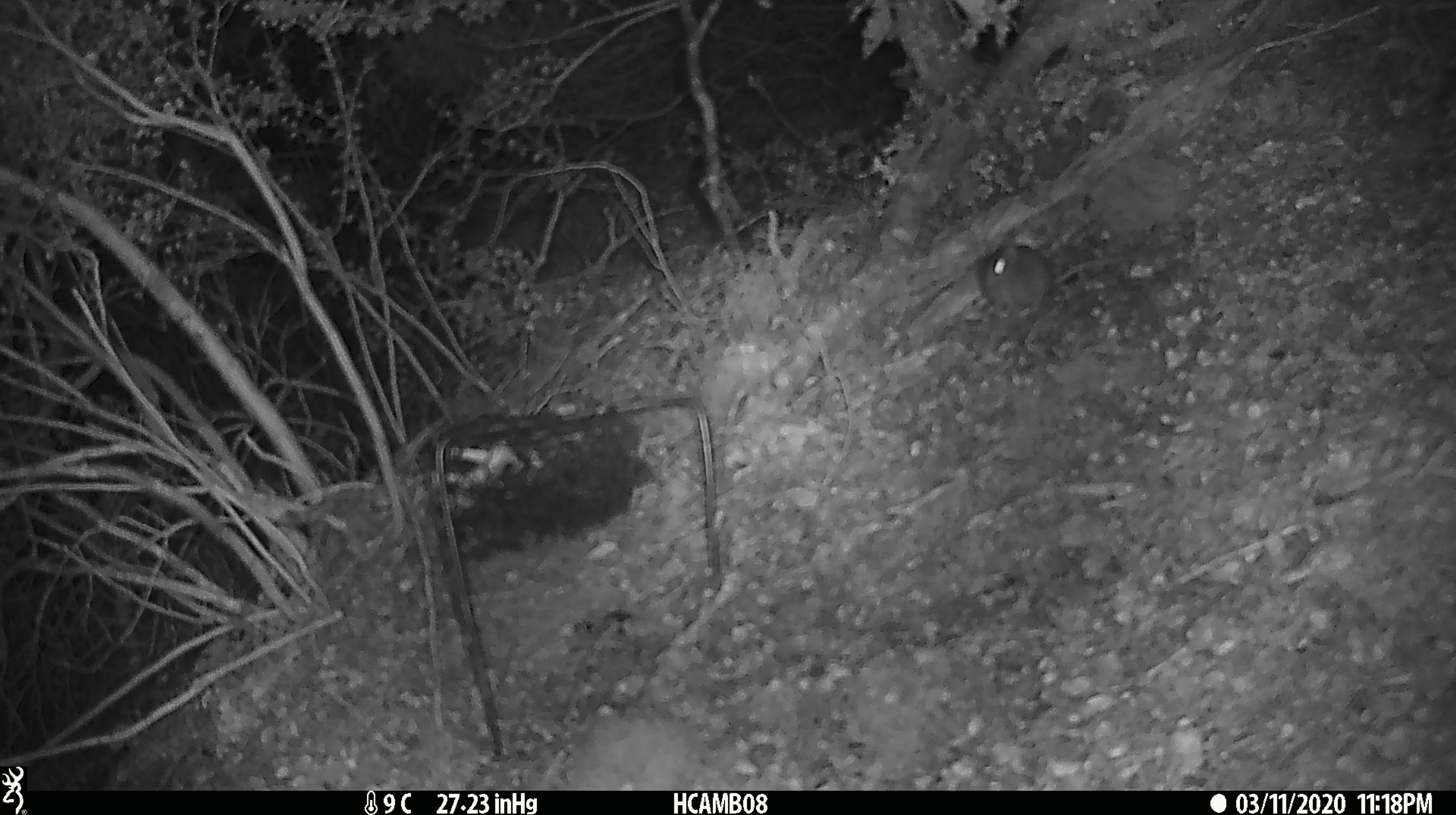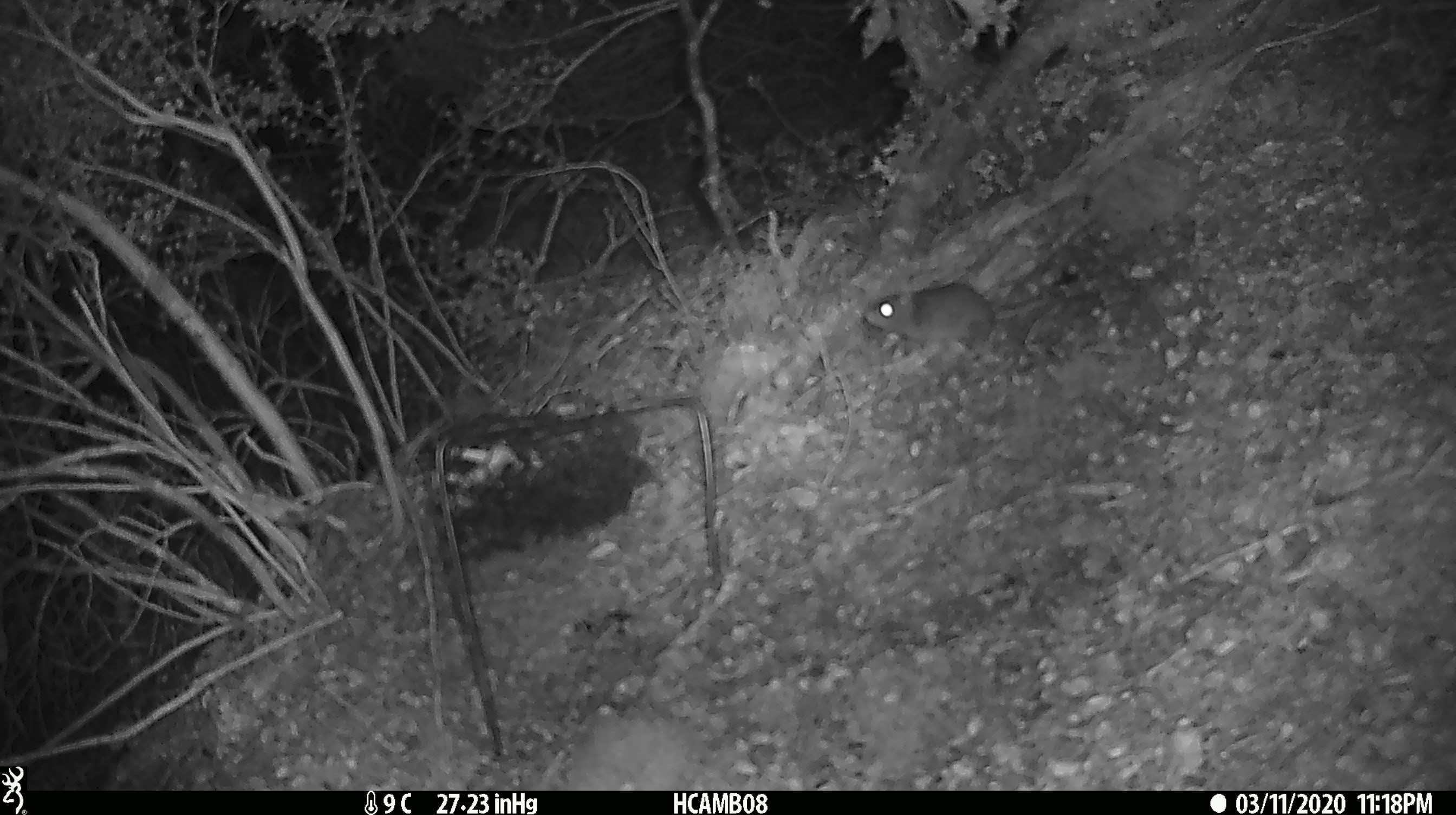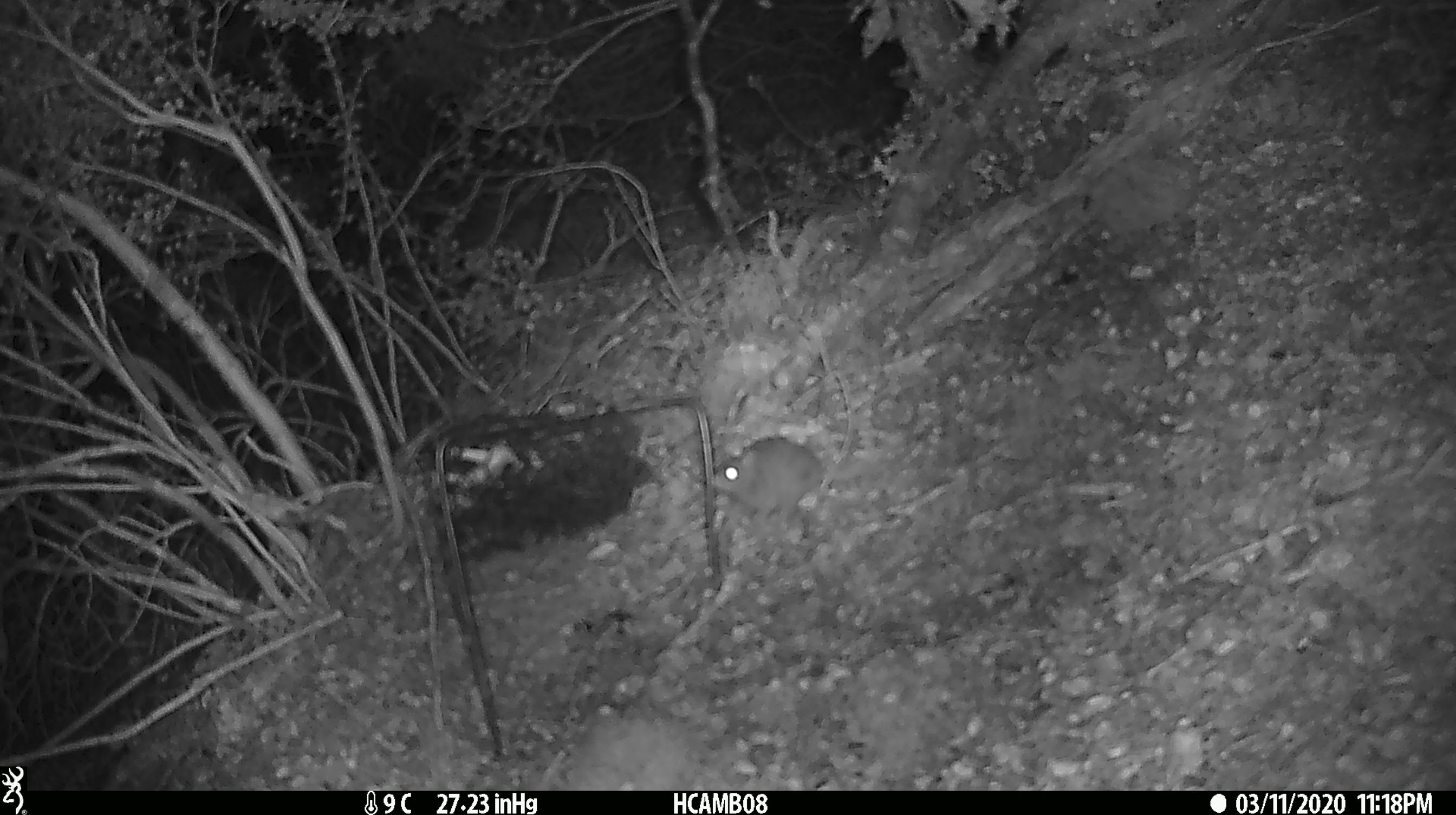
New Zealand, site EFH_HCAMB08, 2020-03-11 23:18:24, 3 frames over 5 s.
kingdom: Animalia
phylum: Chordata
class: Mammalia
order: Rodentia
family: Muridae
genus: Mus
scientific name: Mus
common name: mouse